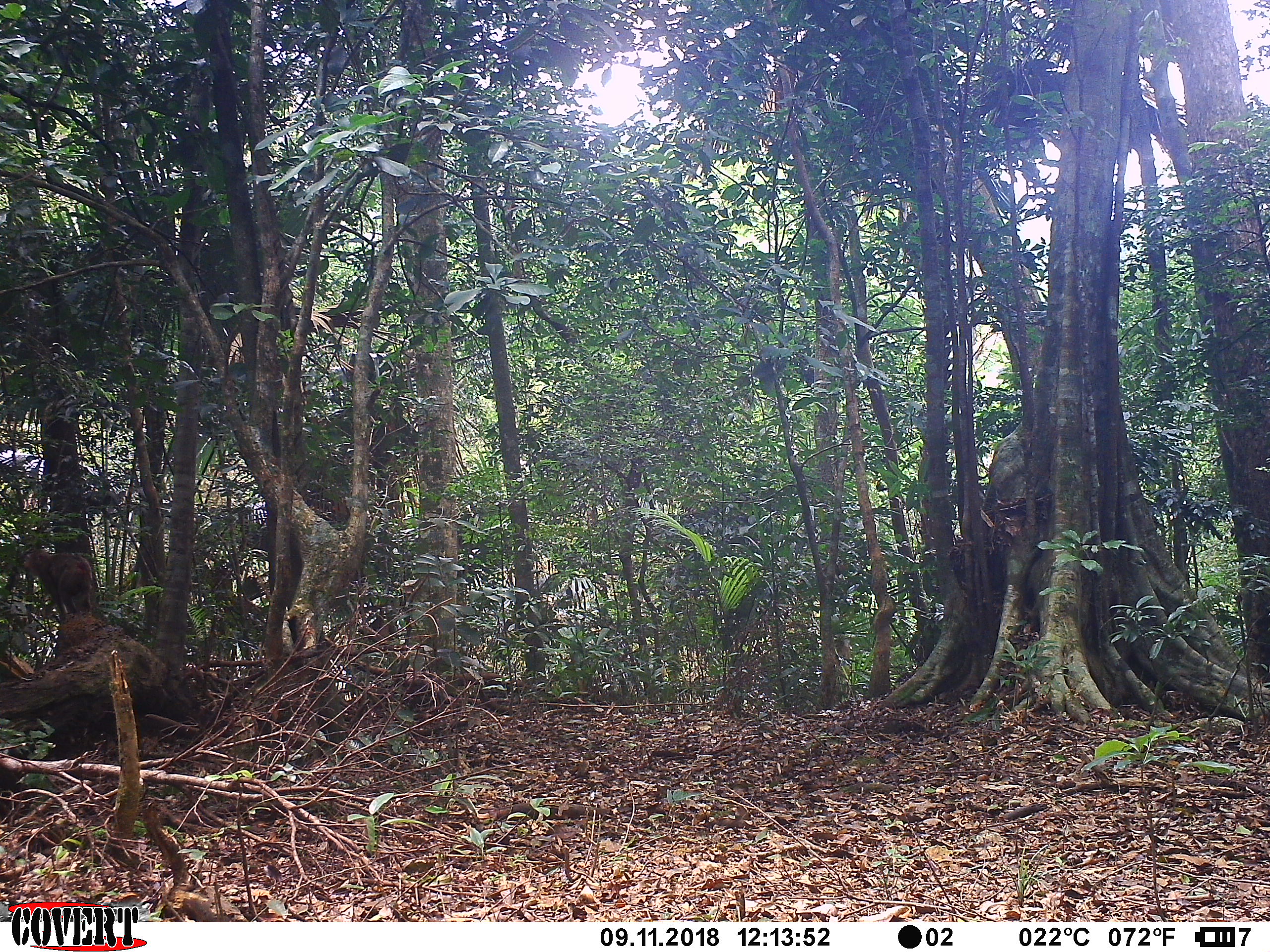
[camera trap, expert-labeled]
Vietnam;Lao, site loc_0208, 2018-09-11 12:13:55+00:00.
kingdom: Animalia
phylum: Chordata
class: Mammalia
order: Primates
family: Cercopithecidae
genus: Macaca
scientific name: Macaca nemestrina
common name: pig-tailed macaque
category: pig tailed macaque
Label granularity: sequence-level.